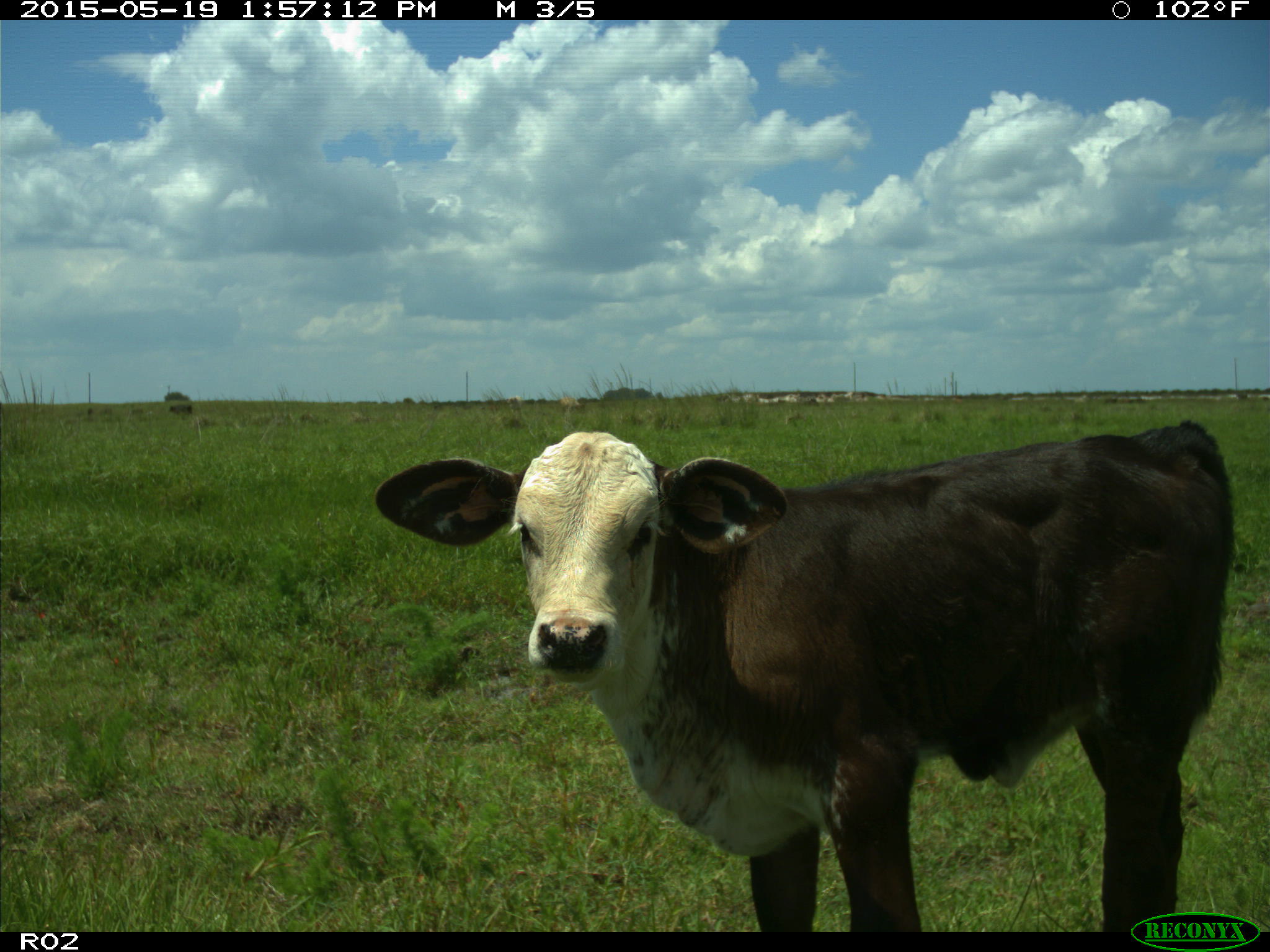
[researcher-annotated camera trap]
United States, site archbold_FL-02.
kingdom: Animalia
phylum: Chordata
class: Mammalia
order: Artiodactyla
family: Bovidae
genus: Bos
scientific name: Bos taurus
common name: domestic cow